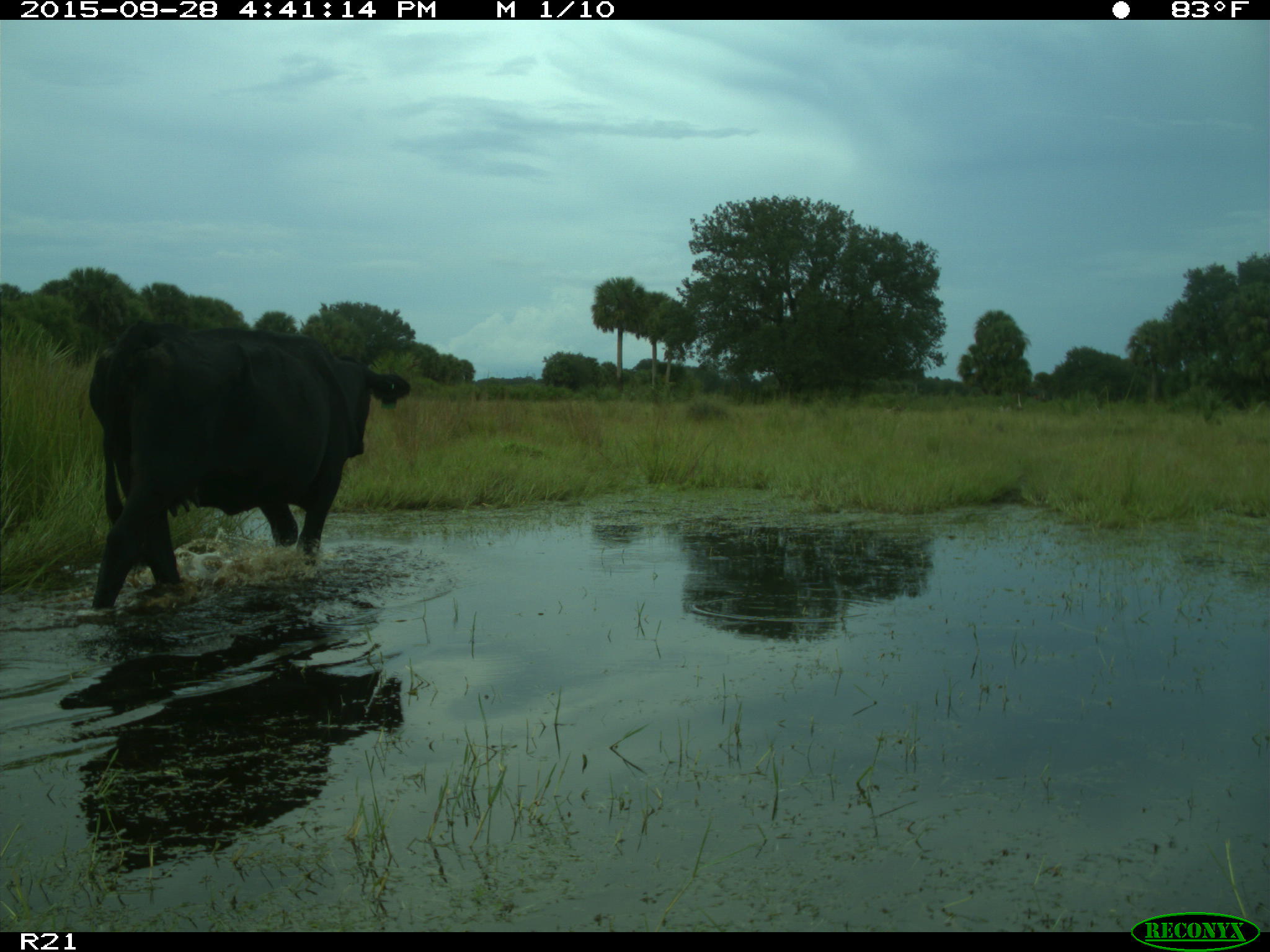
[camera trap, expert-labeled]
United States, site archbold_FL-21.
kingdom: Animalia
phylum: Chordata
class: Mammalia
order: Artiodactyla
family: Bovidae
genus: Bos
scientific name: Bos taurus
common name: domestic cow